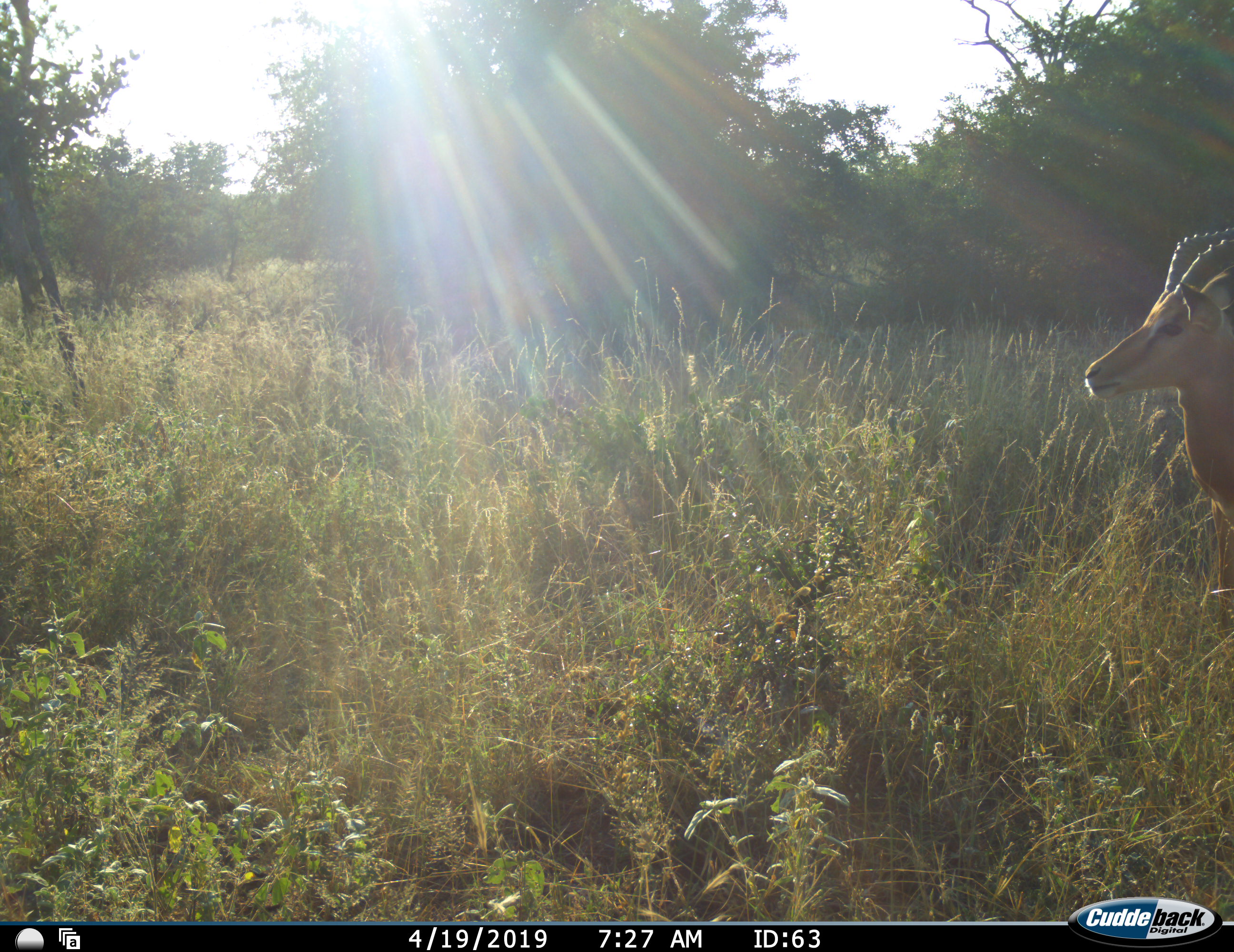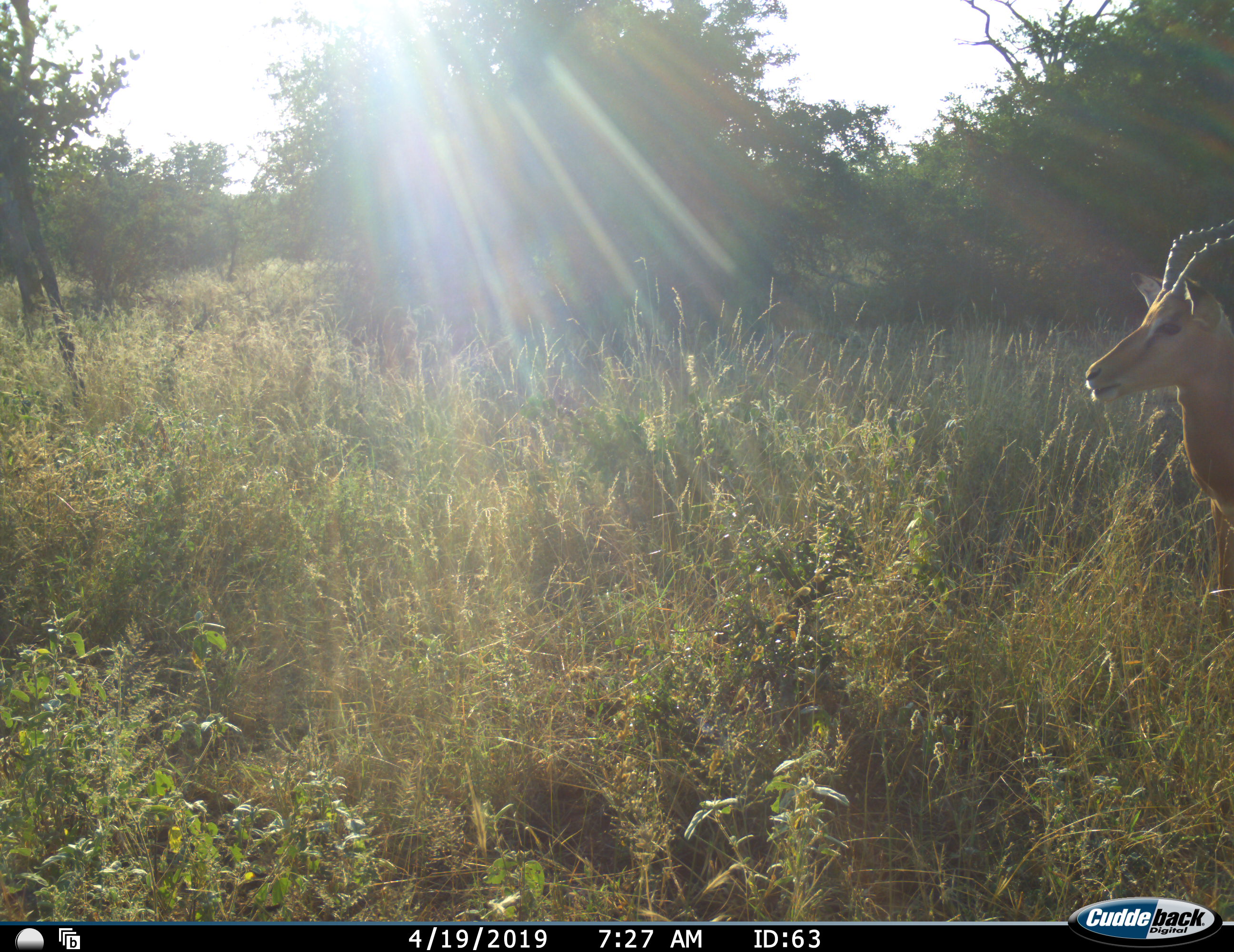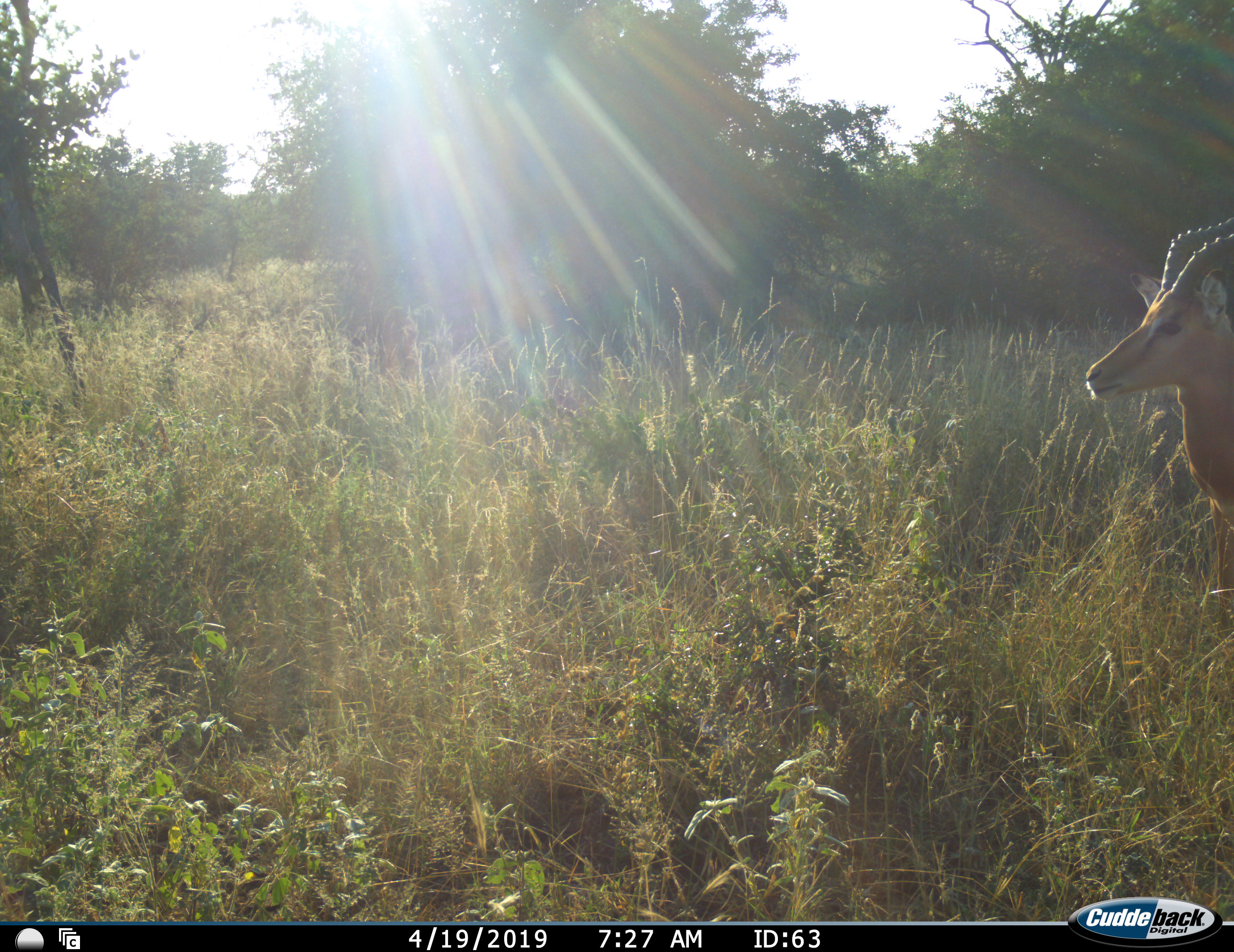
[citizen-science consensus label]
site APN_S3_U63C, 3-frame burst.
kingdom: Animalia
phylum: Chordata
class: Mammalia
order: Artiodactyla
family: Bovidae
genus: Aepyceros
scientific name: Aepyceros melampus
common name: impala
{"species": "impala (Aepyceros melampus)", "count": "1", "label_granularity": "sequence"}